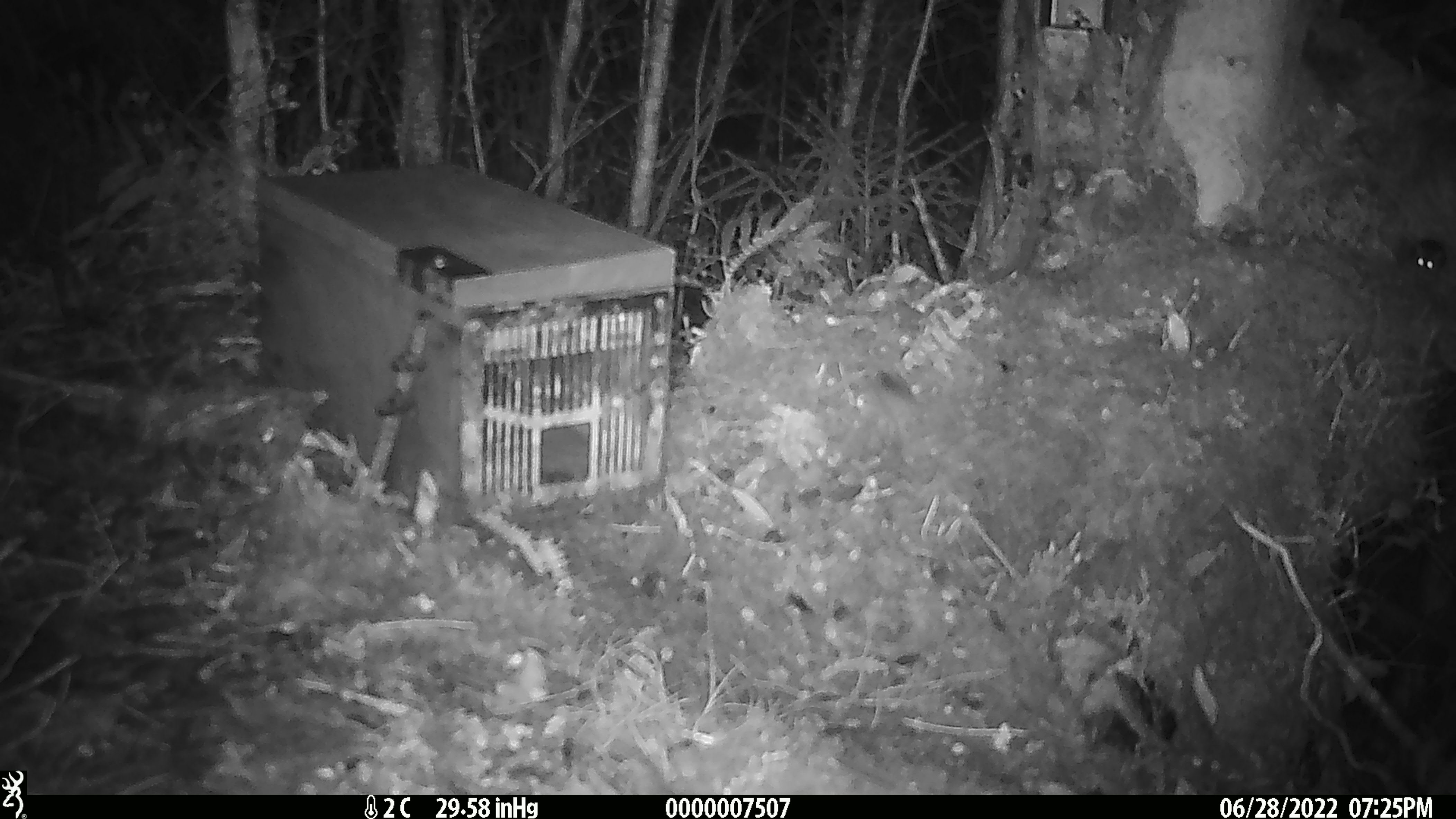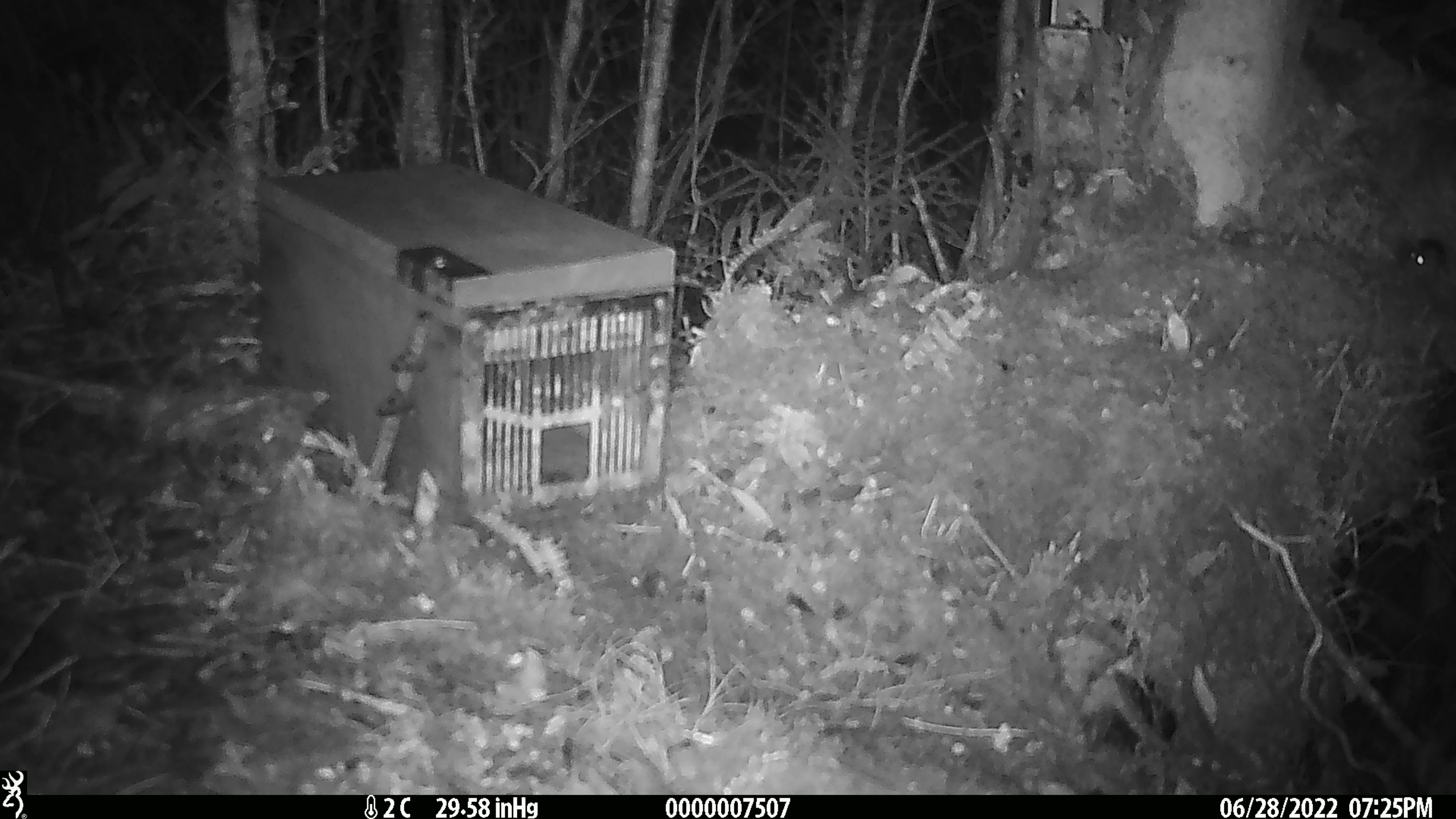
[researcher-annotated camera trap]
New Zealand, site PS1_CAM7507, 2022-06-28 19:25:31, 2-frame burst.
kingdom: Animalia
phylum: Chordata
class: Mammalia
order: Rodentia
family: Muridae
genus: Mus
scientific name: Mus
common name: mouse